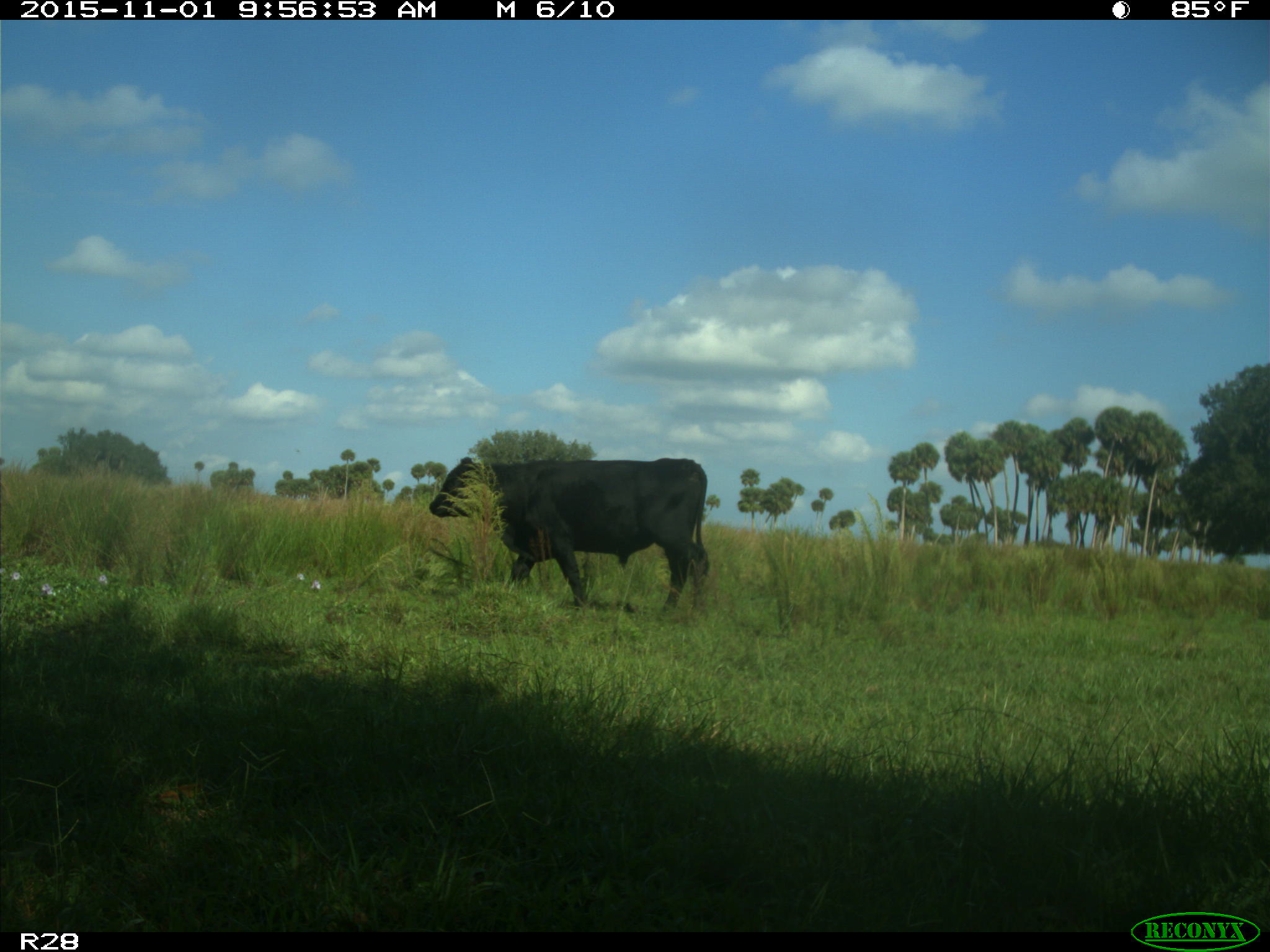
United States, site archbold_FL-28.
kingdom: Animalia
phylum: Chordata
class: Mammalia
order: Artiodactyla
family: Bovidae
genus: Bos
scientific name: Bos taurus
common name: domestic cow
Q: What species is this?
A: Bos taurus (domestic cow).